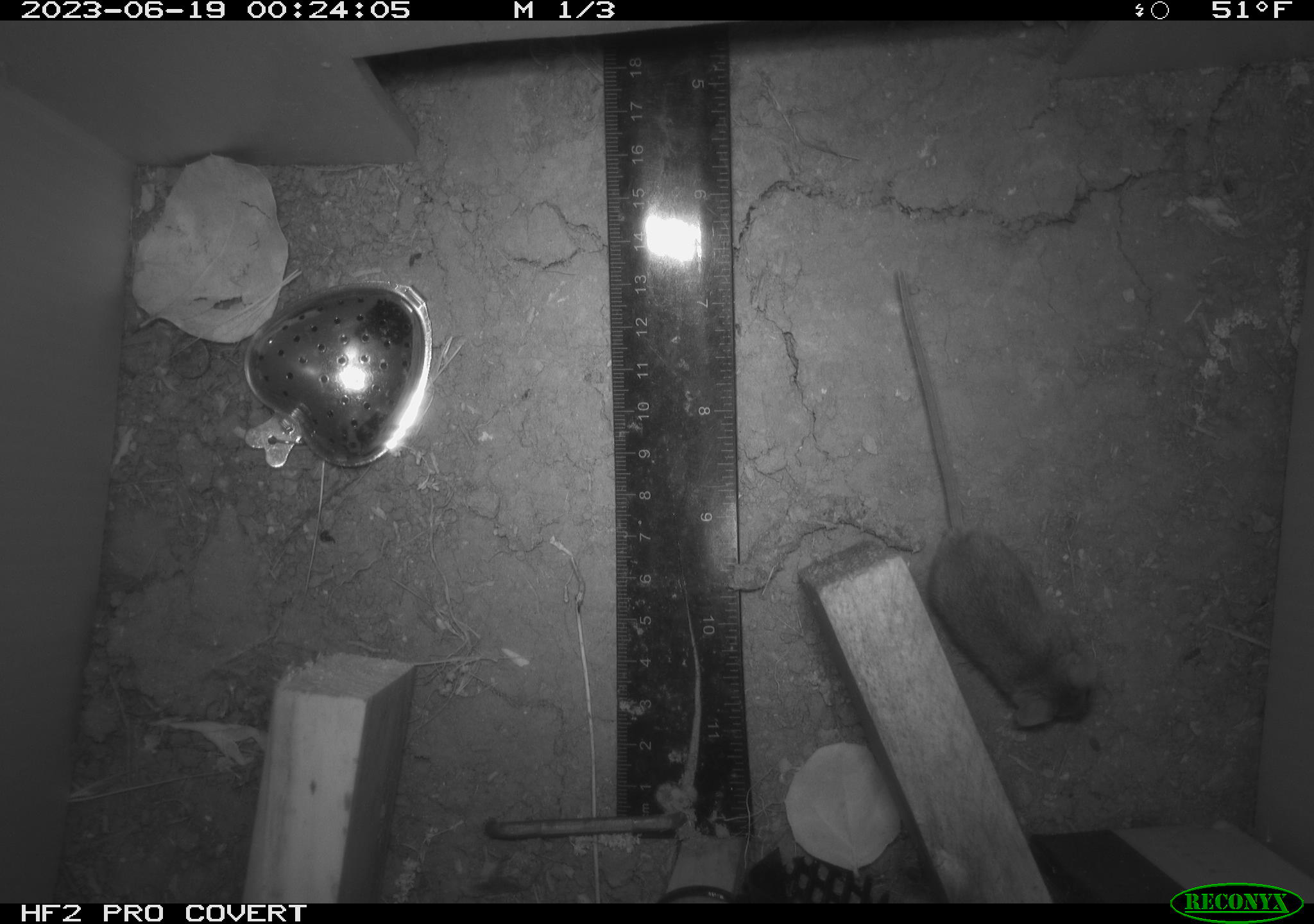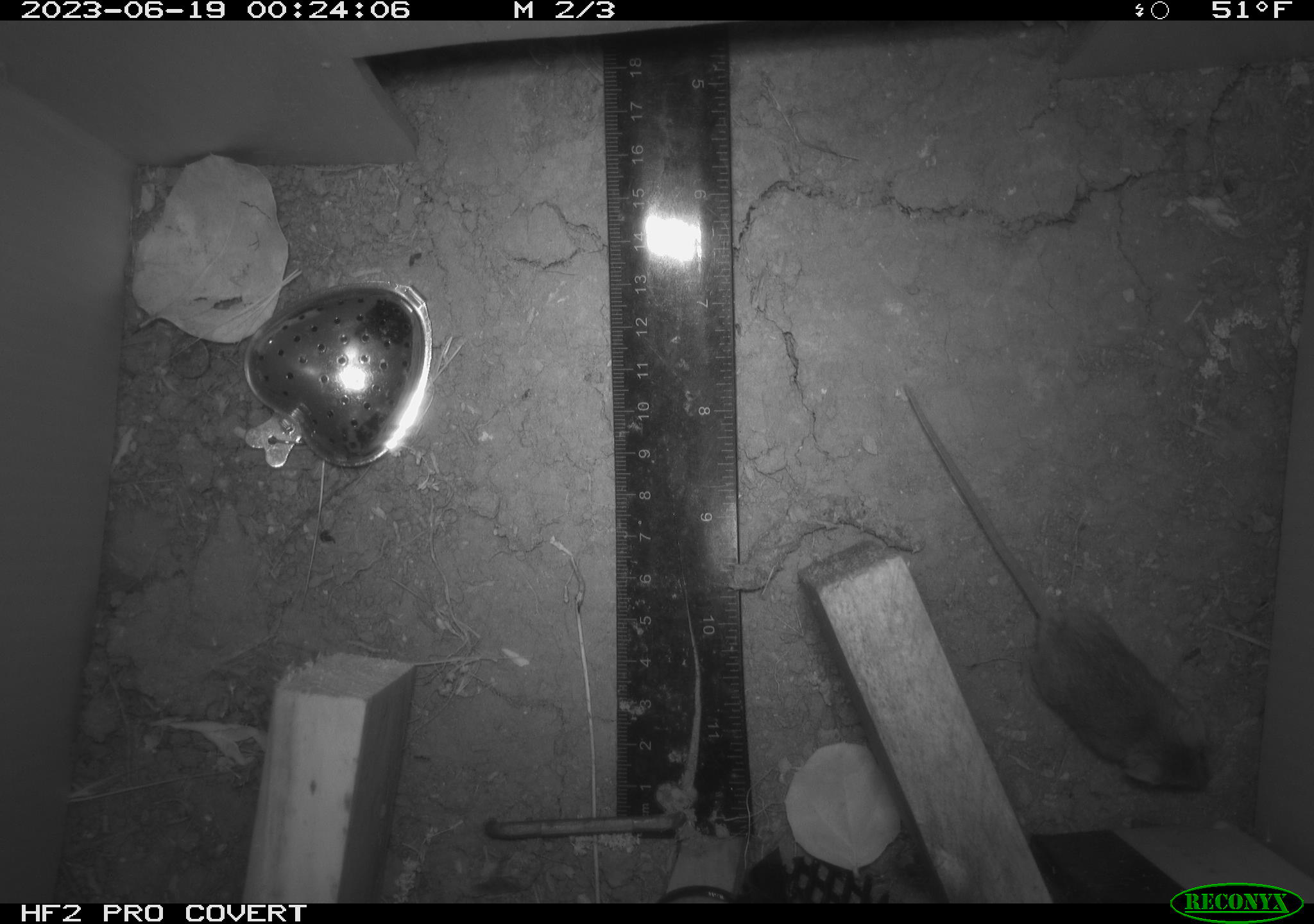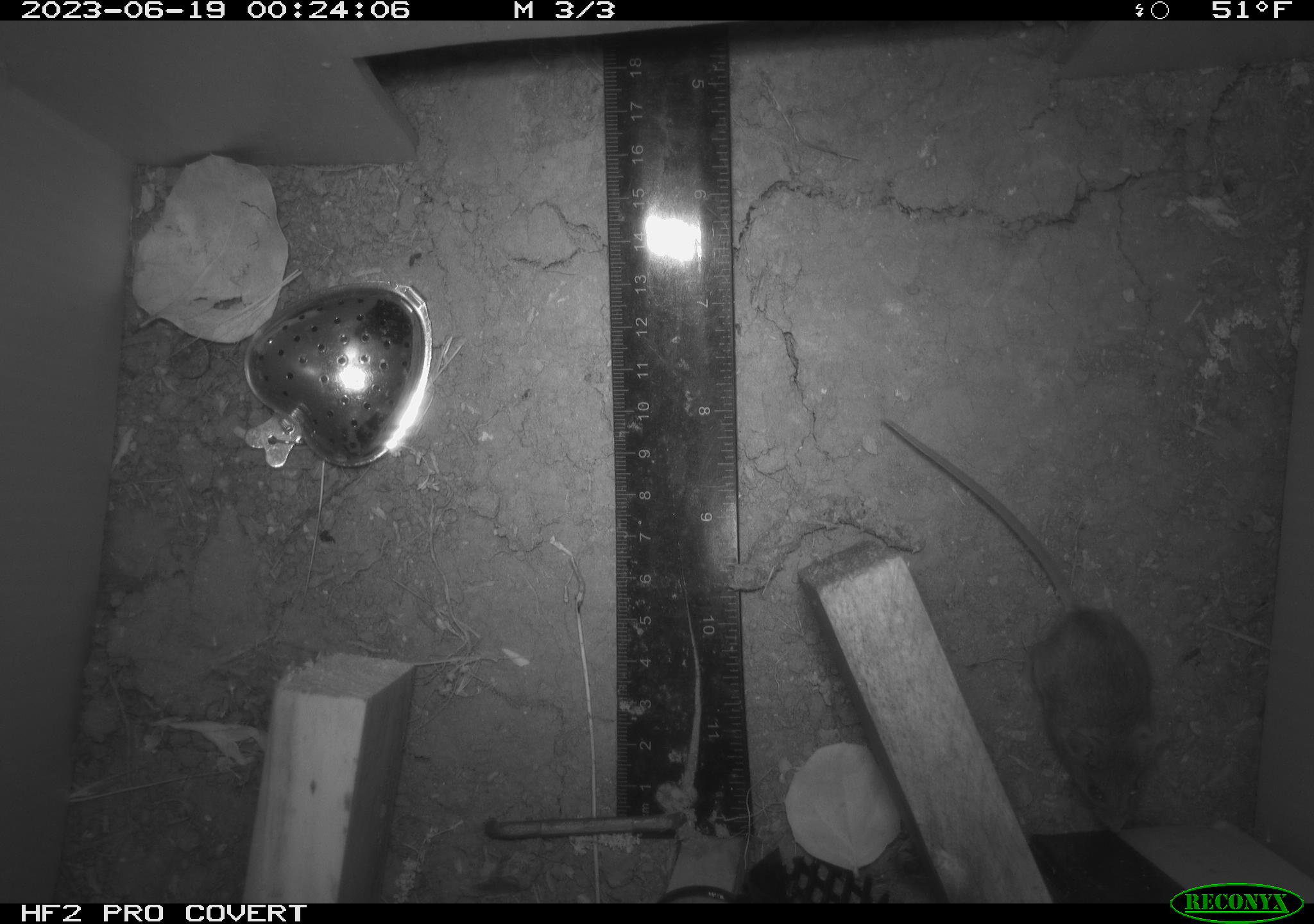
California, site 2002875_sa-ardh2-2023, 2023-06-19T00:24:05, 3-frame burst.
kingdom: Animalia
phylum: Chordata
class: Mammalia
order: Rodentia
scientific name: Rodentia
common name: mouse species